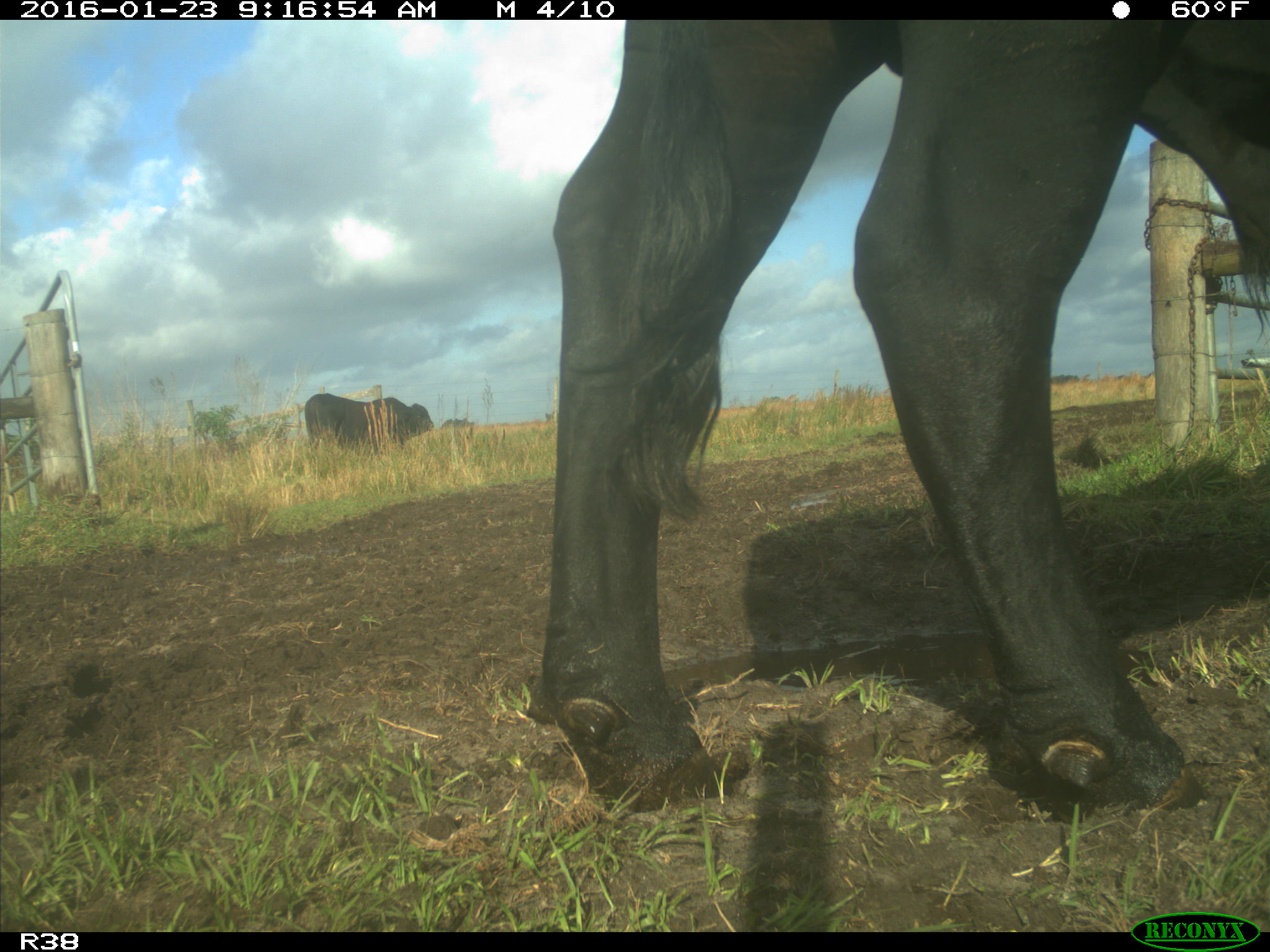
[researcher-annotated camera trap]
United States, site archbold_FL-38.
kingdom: Animalia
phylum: Chordata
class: Mammalia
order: Artiodactyla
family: Bovidae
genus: Bos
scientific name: Bos taurus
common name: domestic cow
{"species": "Bos taurus (domestic cow)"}